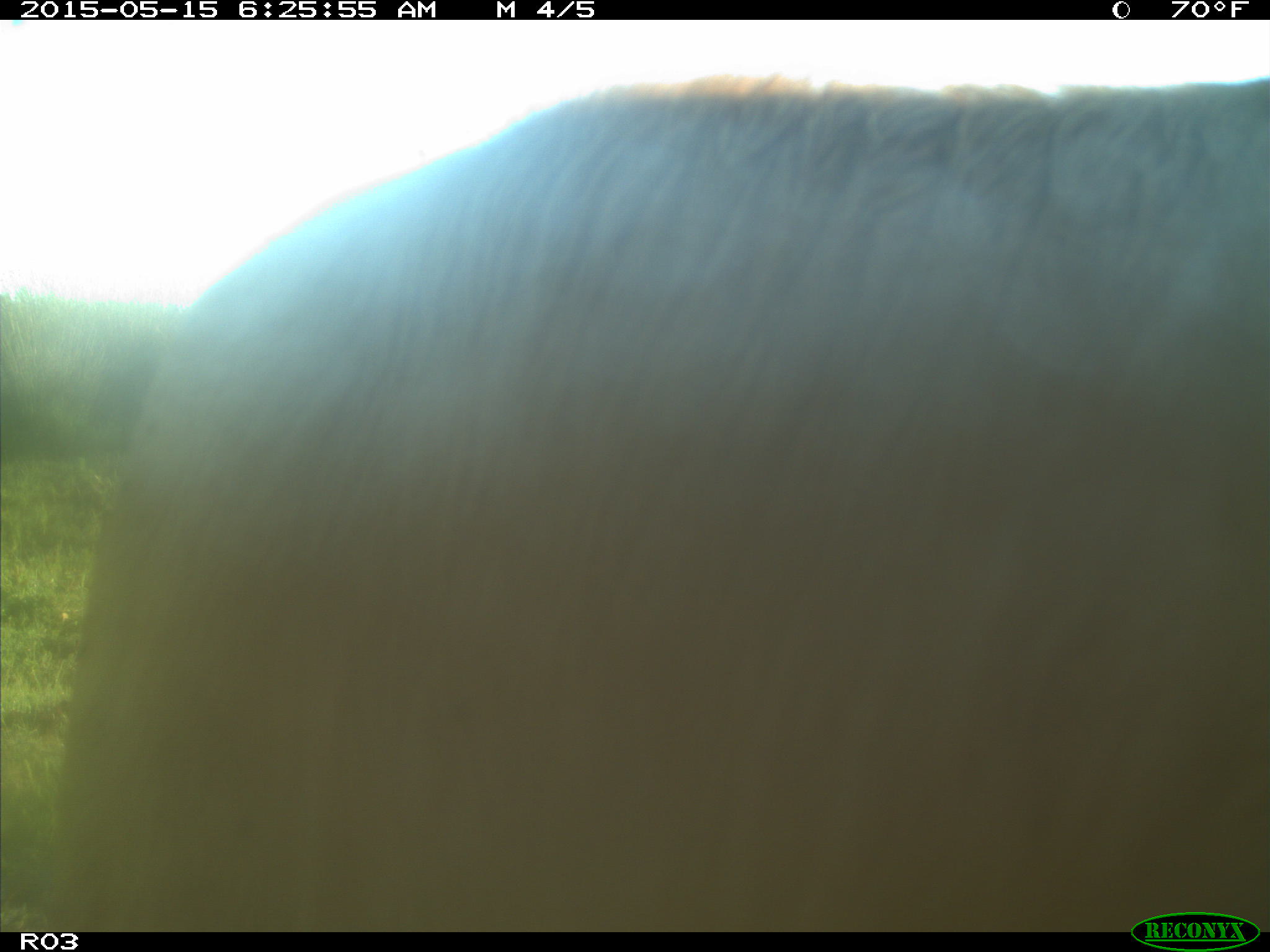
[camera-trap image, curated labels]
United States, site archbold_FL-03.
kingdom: Animalia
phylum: Chordata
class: Mammalia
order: Artiodactyla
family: Bovidae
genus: Bos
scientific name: Bos taurus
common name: domestic cow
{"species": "Bos taurus (domestic cow)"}